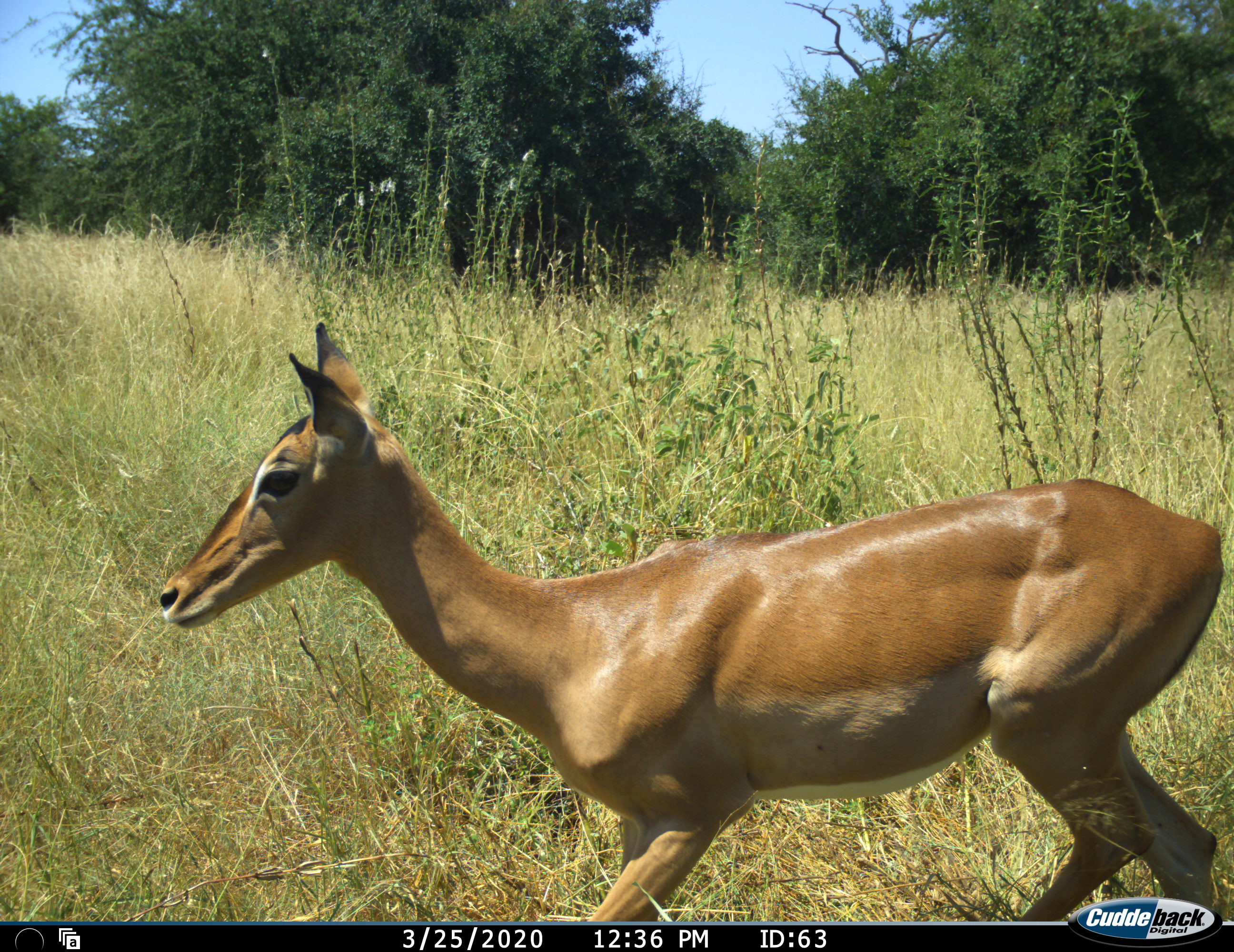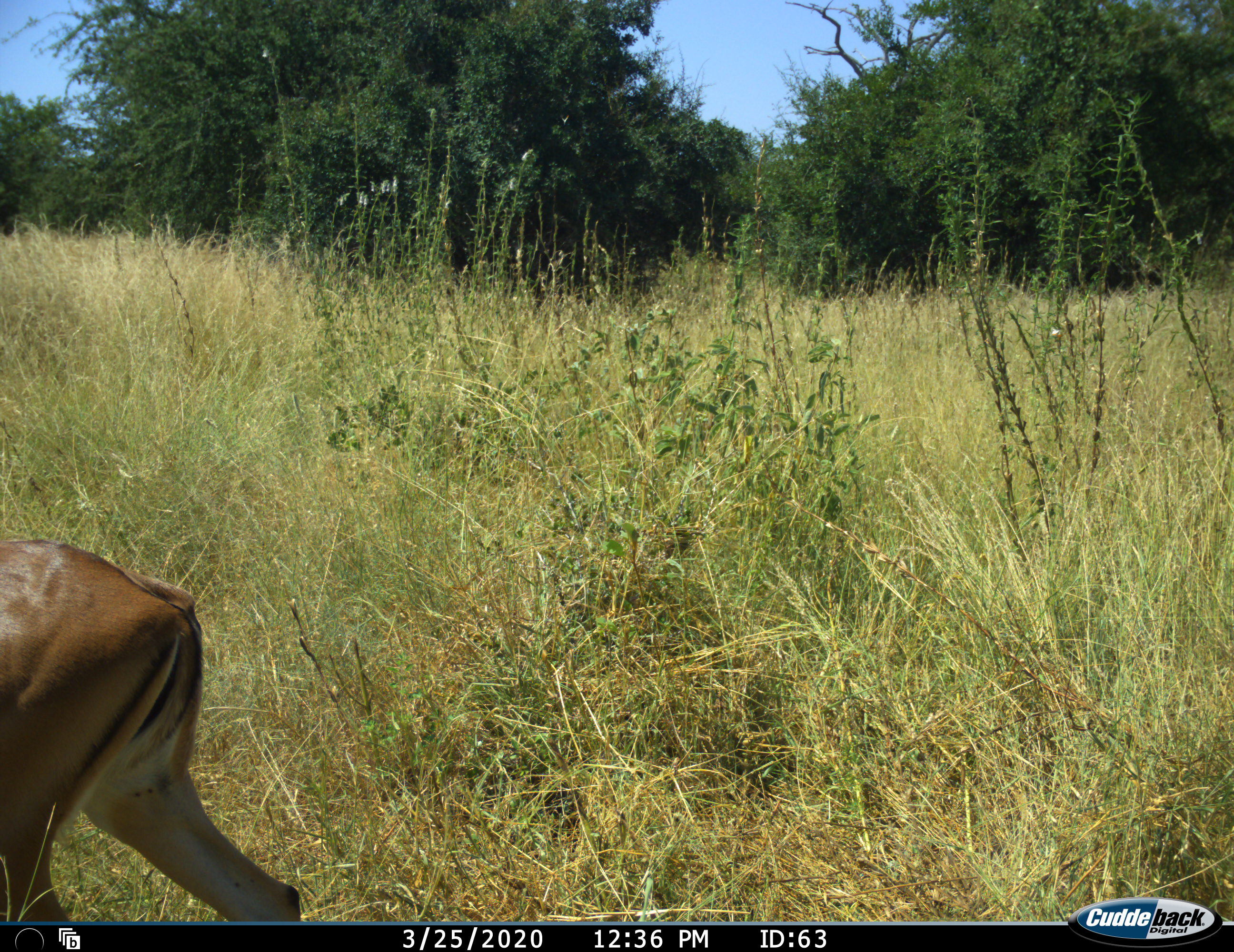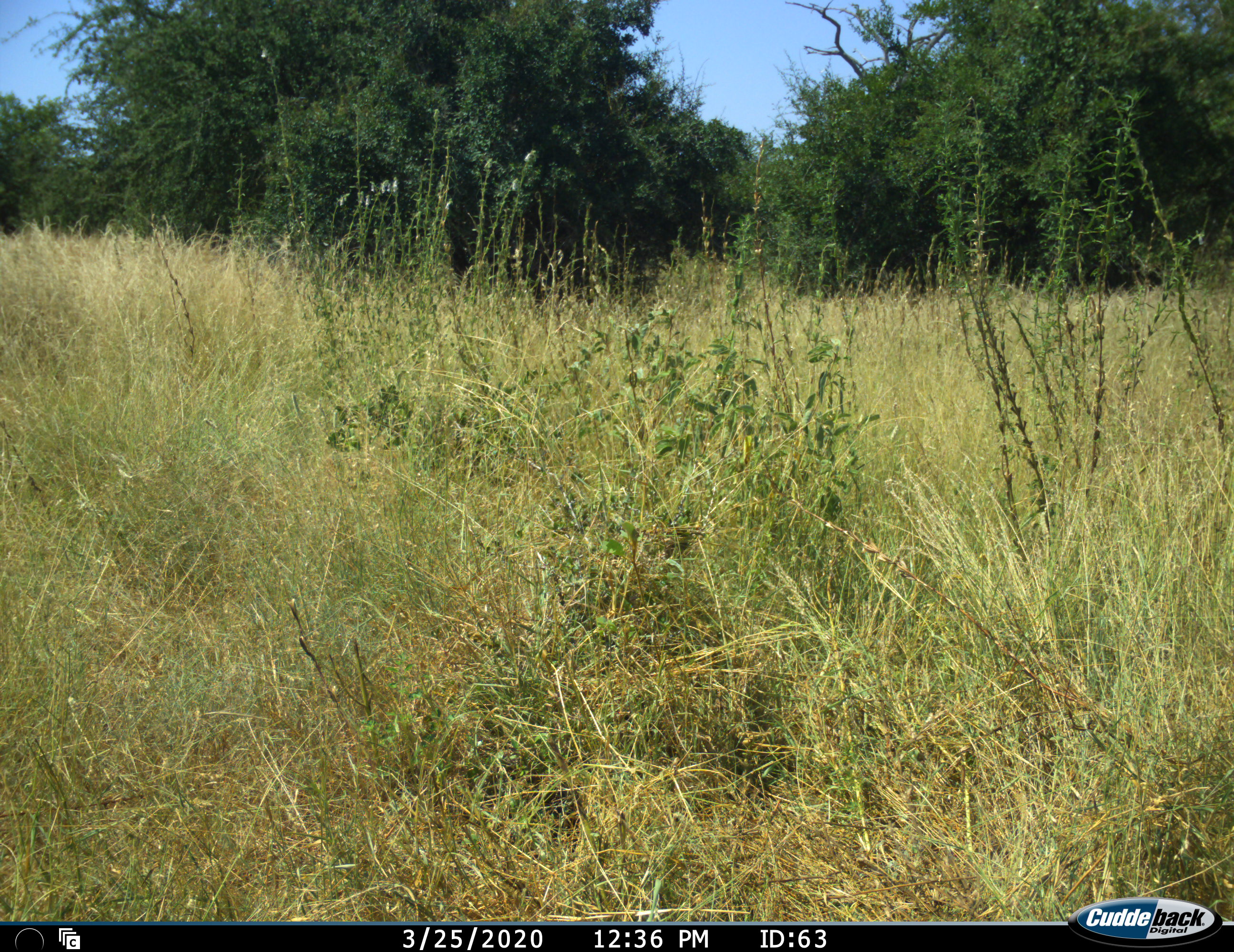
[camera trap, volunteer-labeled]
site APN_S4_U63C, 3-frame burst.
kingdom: Animalia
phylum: Chordata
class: Mammalia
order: Artiodactyla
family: Bovidae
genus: Aepyceros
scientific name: Aepyceros melampus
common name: impala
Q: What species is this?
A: Impala (Aepyceros melampus).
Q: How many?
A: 1.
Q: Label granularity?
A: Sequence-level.